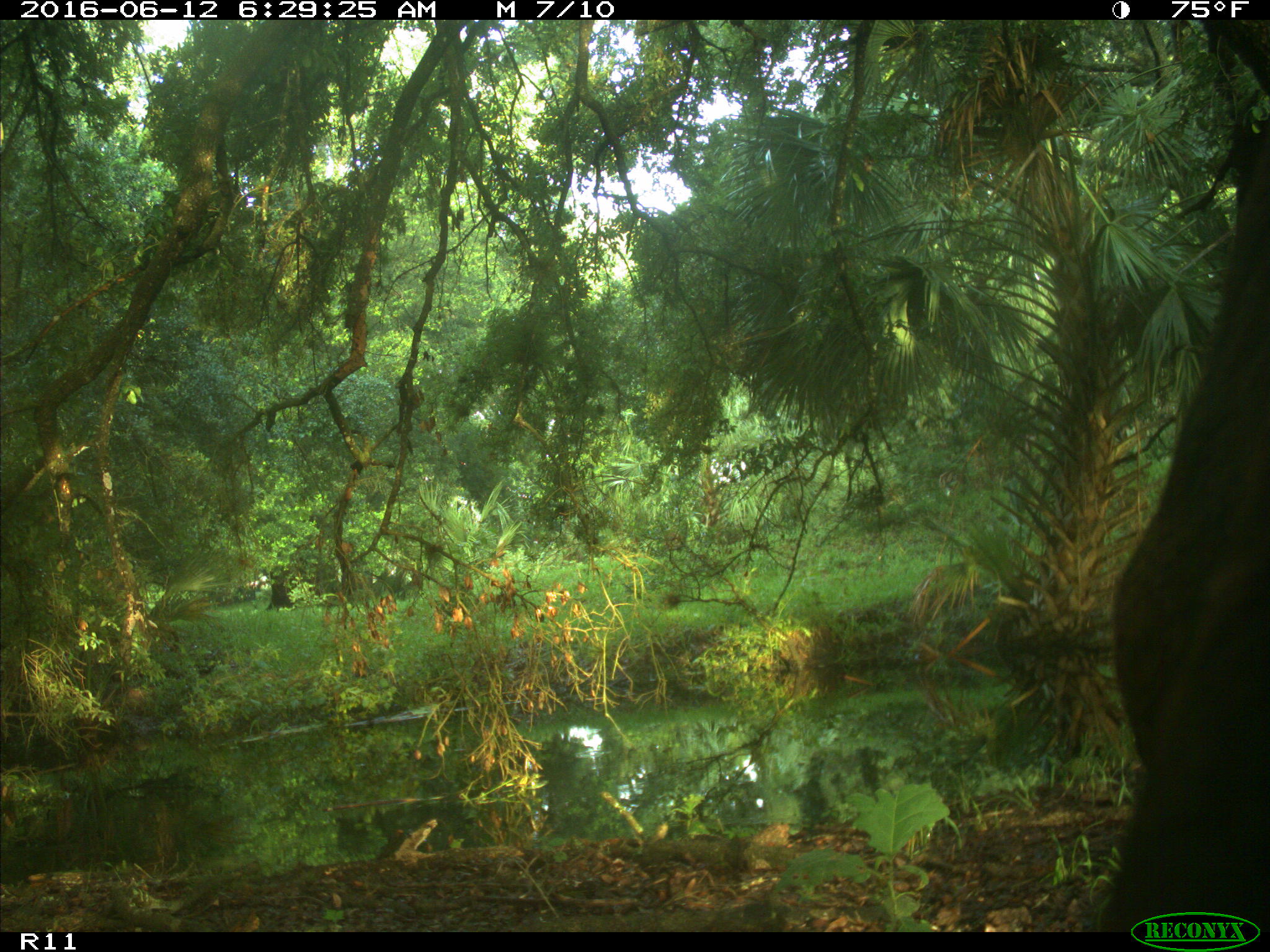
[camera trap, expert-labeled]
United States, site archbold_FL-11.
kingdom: Animalia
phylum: Chordata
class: Mammalia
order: Artiodactyla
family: Bovidae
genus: Bos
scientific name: Bos taurus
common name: domestic cow